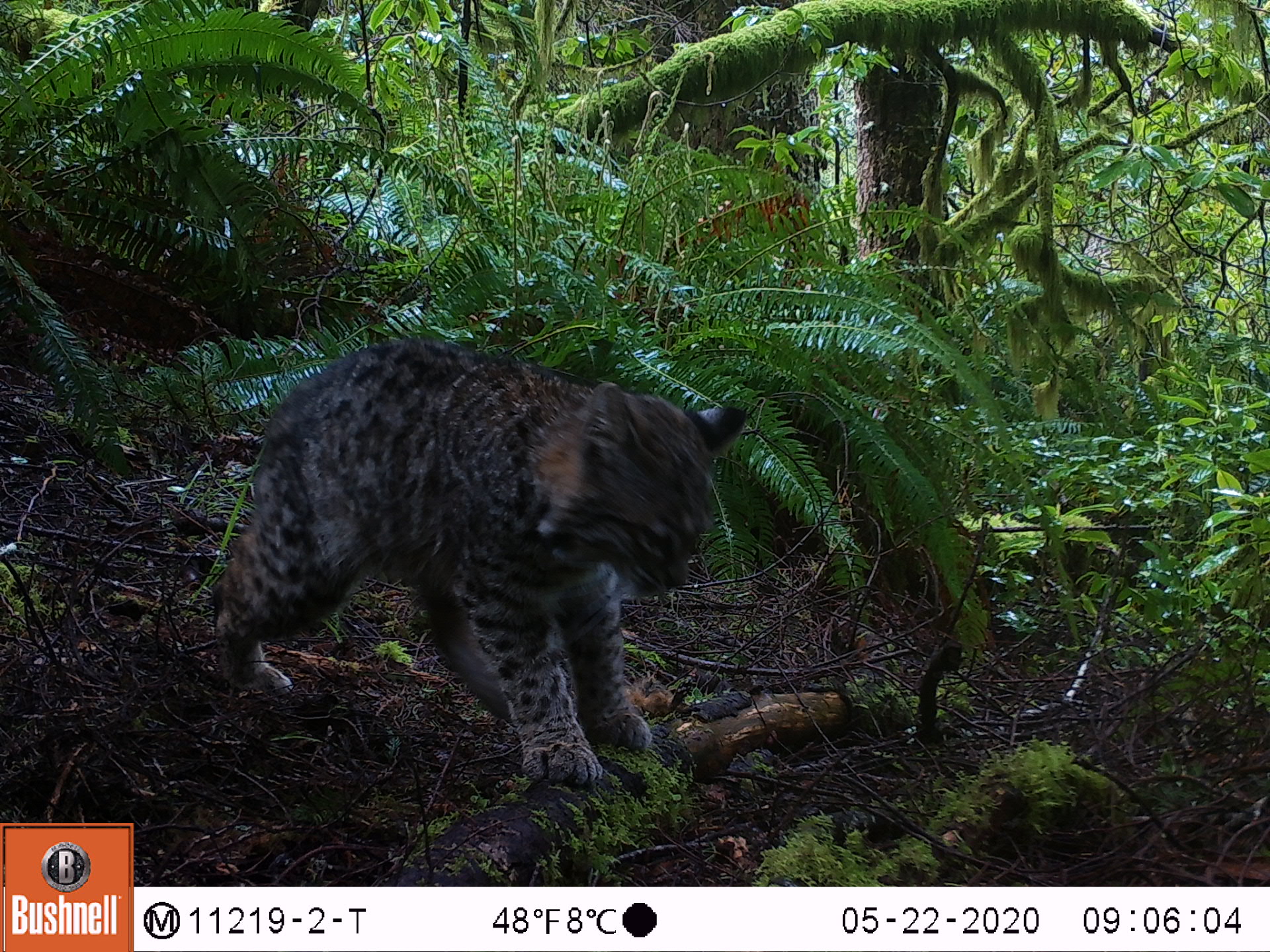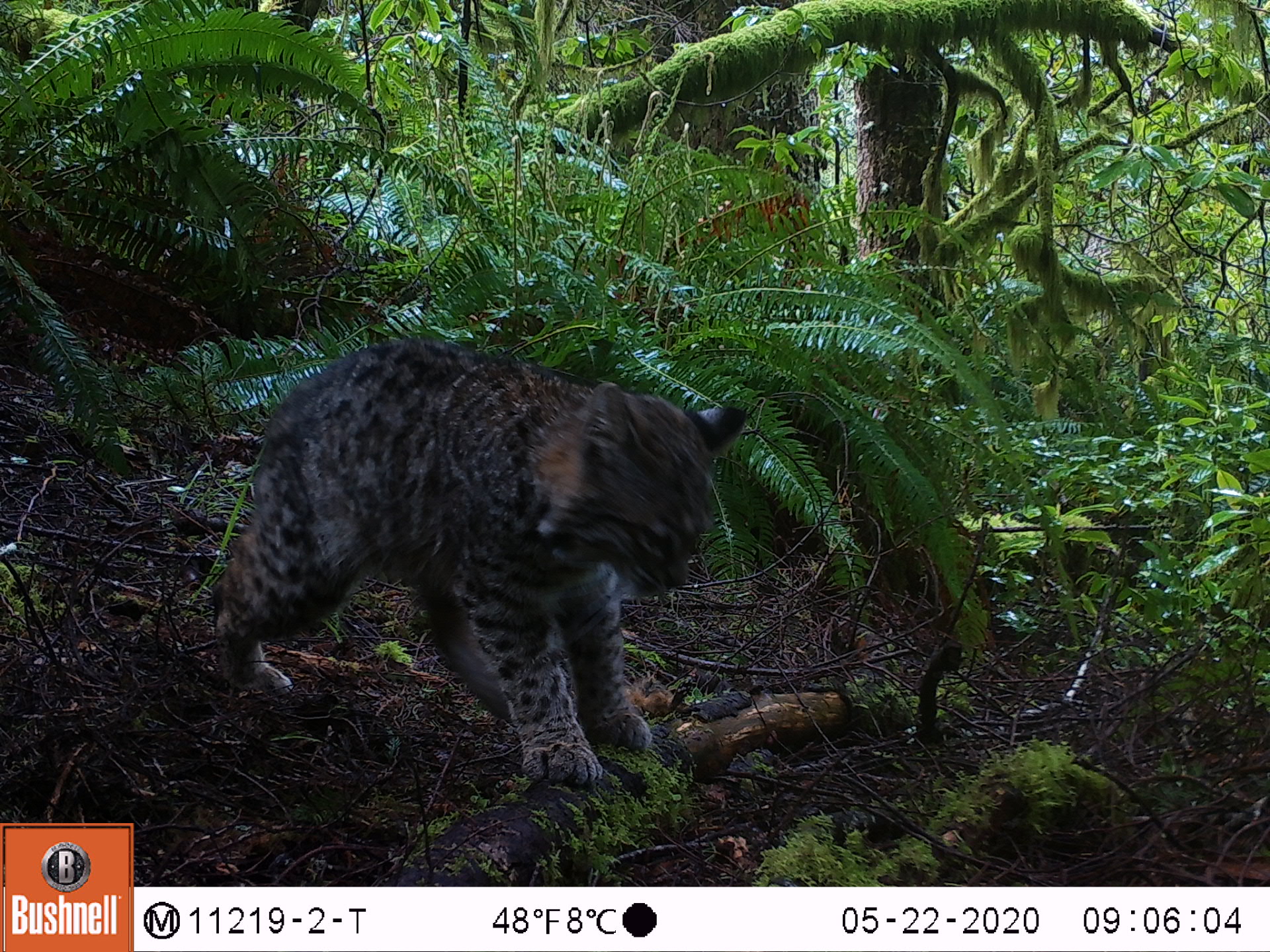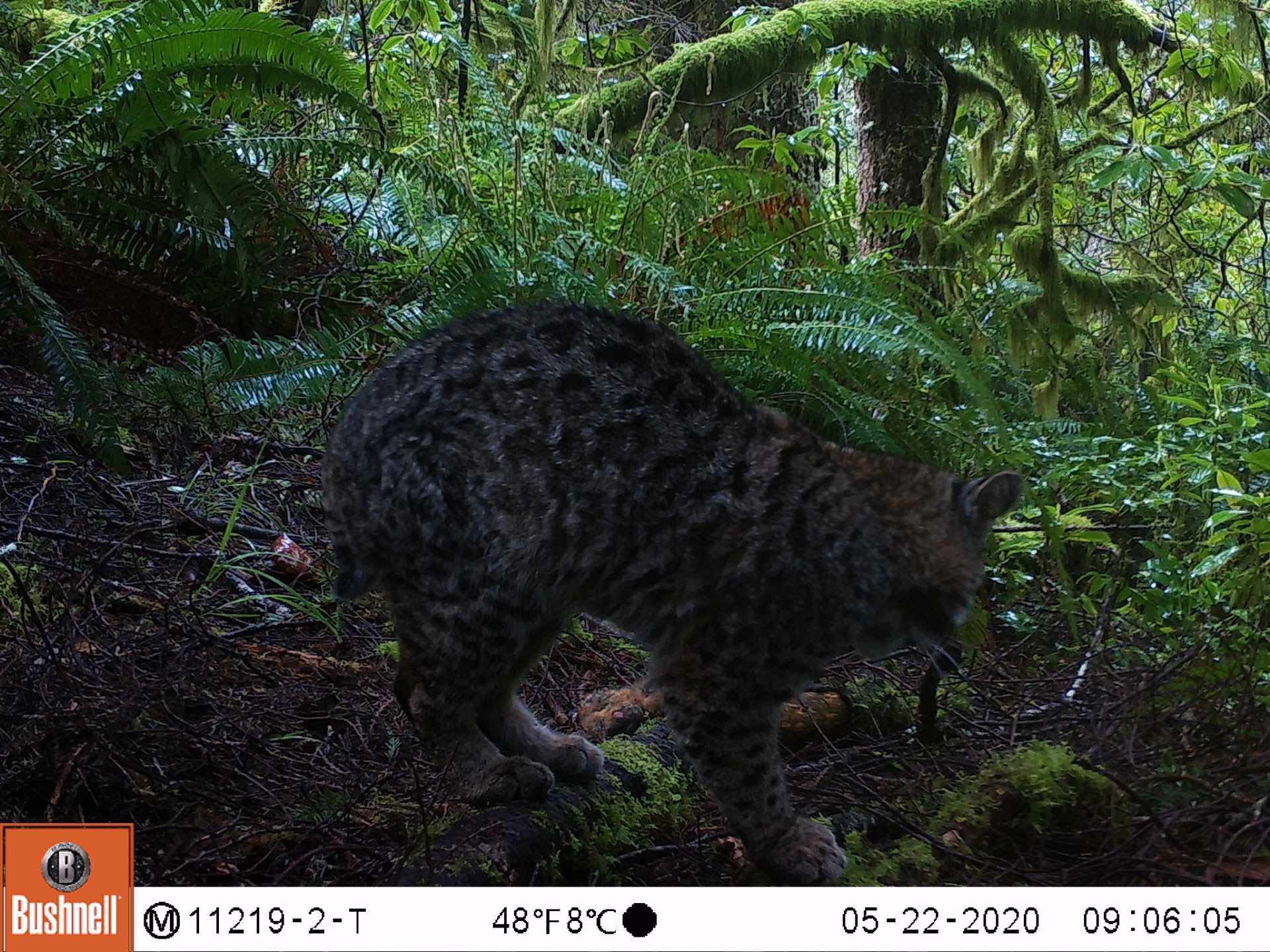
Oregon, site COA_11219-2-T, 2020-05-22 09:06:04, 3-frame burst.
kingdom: Animalia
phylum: Chordata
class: Mammalia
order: Carnivora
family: Felidae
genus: Lynx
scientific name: Lynx rufus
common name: bobcat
Bobcat (Lynx rufus).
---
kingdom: Animalia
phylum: Chordata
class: Mammalia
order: Rodentia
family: Sciuridae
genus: Tamiasciurus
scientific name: Tamiasciurus douglasii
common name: douglas squirrel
Douglas squirrel (Tamiasciurus douglasii).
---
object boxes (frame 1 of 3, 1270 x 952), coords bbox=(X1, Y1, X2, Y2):
bobcat: bbox=(201, 327, 771, 797)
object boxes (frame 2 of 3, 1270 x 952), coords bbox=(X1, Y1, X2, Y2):
douglas squirrel: bbox=(210, 337, 729, 791)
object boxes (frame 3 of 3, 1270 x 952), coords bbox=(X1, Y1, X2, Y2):
bobcat: bbox=(301, 290, 1035, 881)